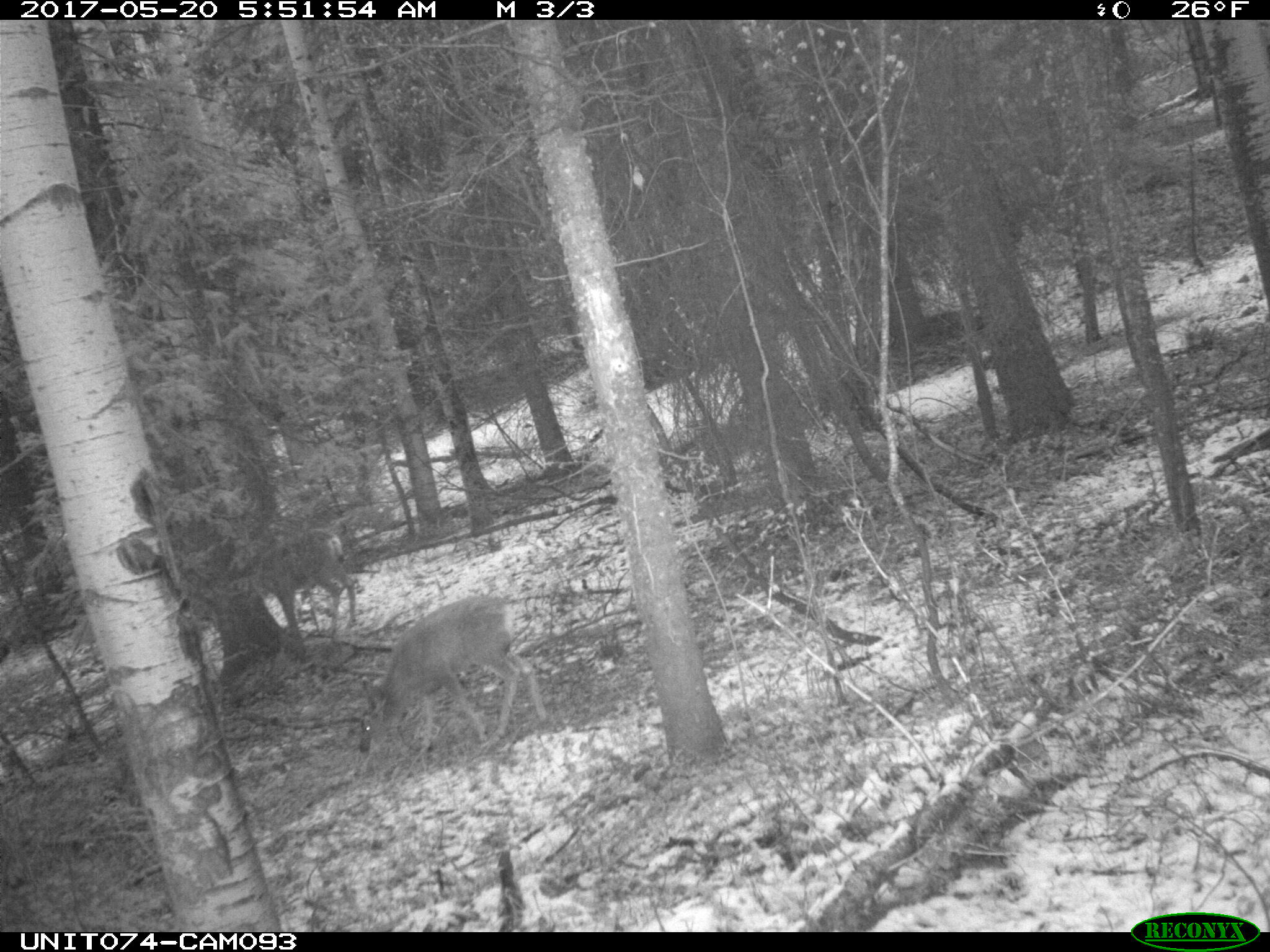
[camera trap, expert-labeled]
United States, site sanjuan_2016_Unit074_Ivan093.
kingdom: Animalia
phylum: Chordata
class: Mammalia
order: Artiodactyla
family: Cervidae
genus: Odocoileus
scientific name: Odocoileus hemionus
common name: mule deer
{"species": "Odocoileus hemionus (mule deer)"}